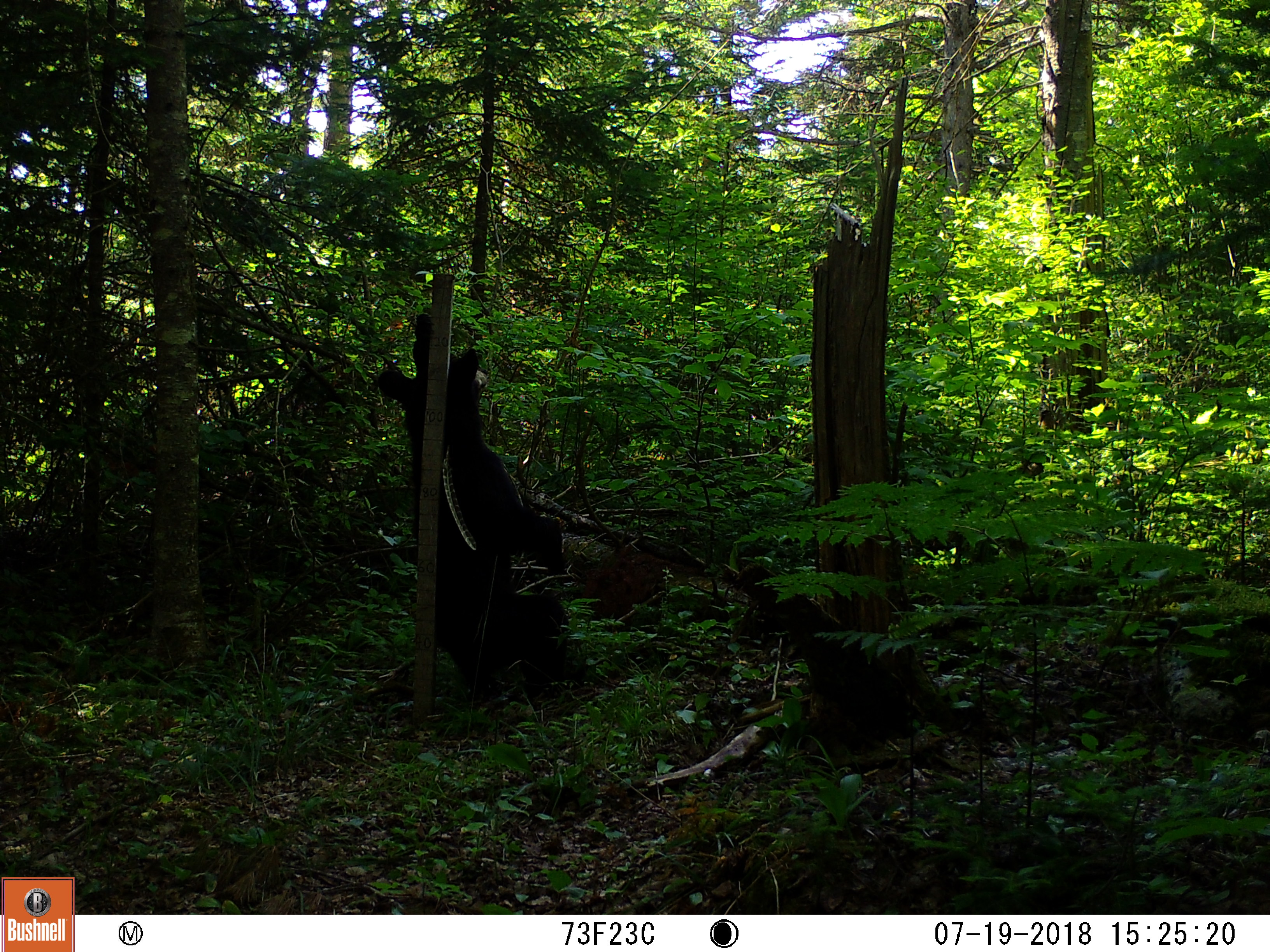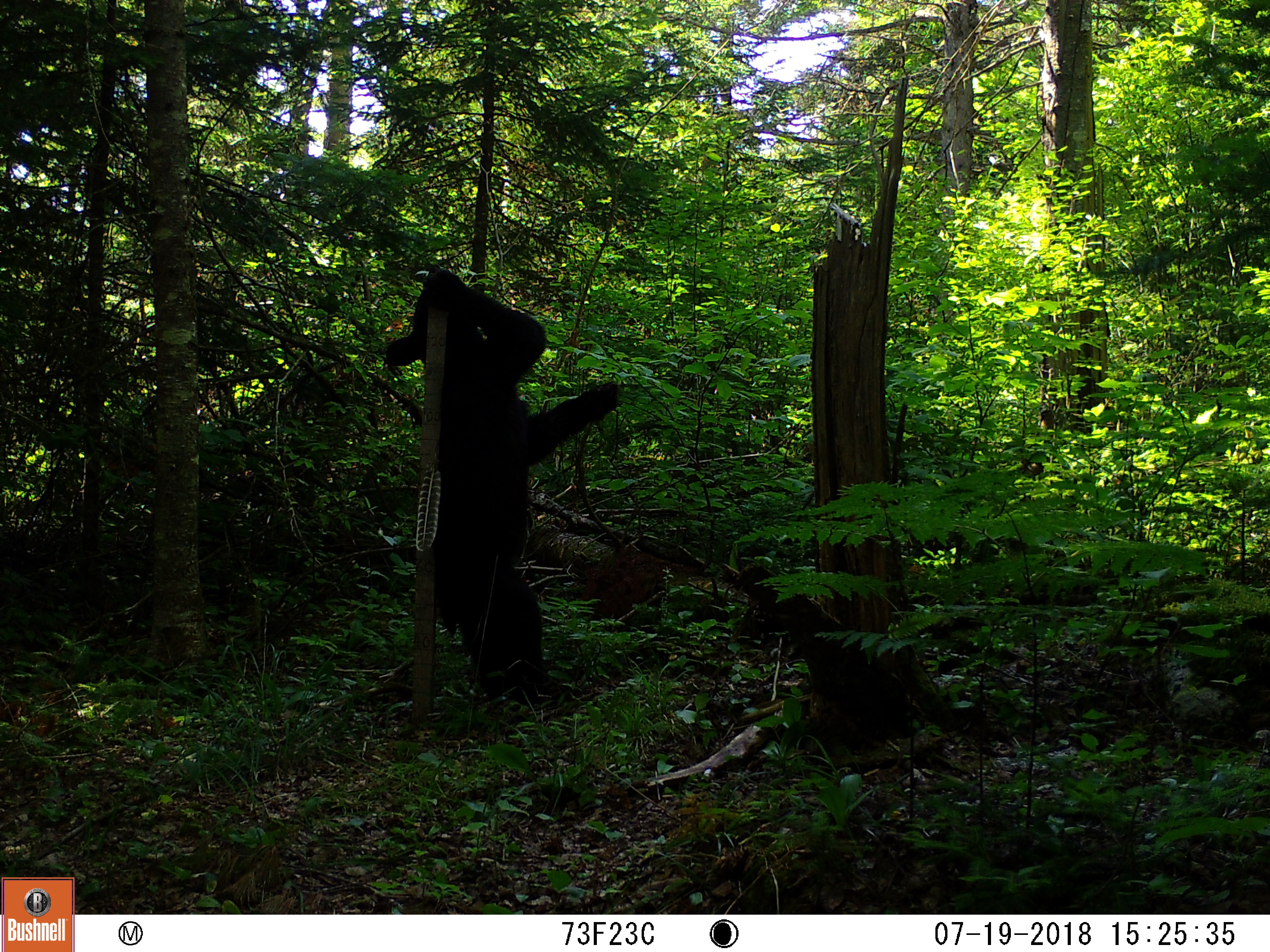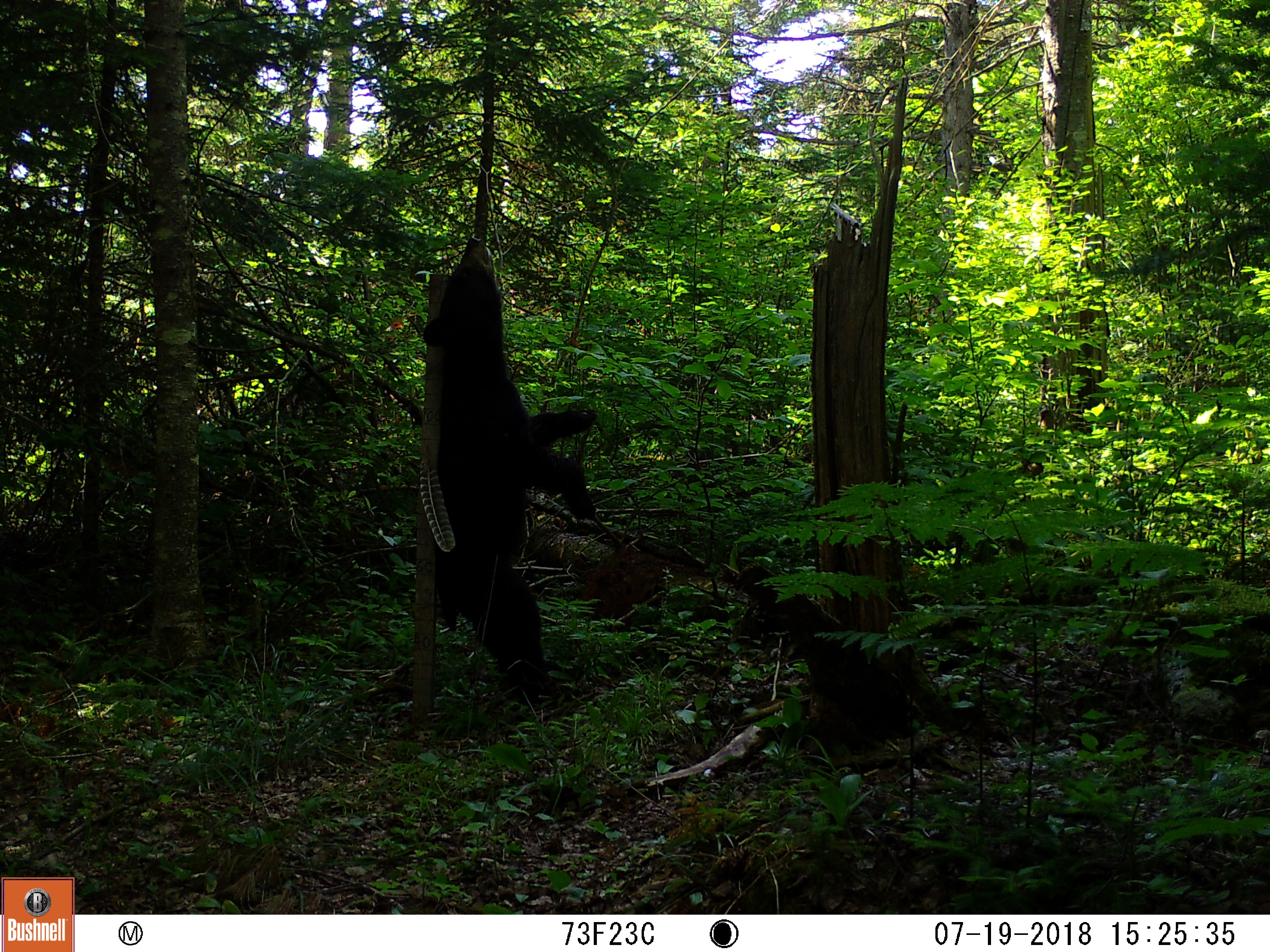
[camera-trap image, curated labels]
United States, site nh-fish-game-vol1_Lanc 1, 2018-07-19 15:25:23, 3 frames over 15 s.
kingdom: Animalia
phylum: Chordata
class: Mammalia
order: Carnivora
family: Ursidae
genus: Ursus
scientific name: Ursus americanus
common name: black bear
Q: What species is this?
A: Black bear (Ursus americanus).